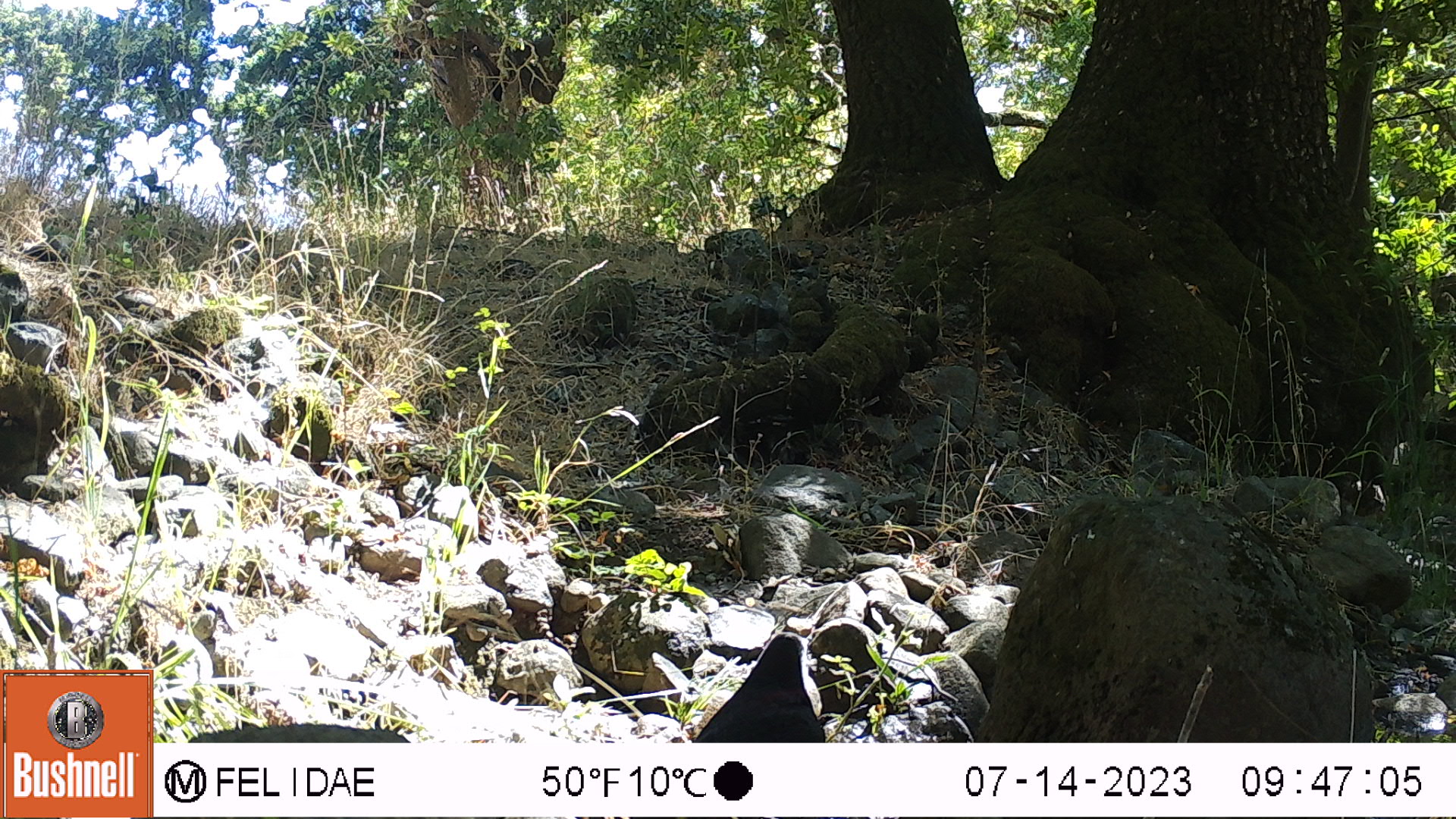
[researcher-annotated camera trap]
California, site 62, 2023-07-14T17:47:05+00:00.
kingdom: Animalia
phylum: Chordata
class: Aves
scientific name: Aves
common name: bird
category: unknown bird